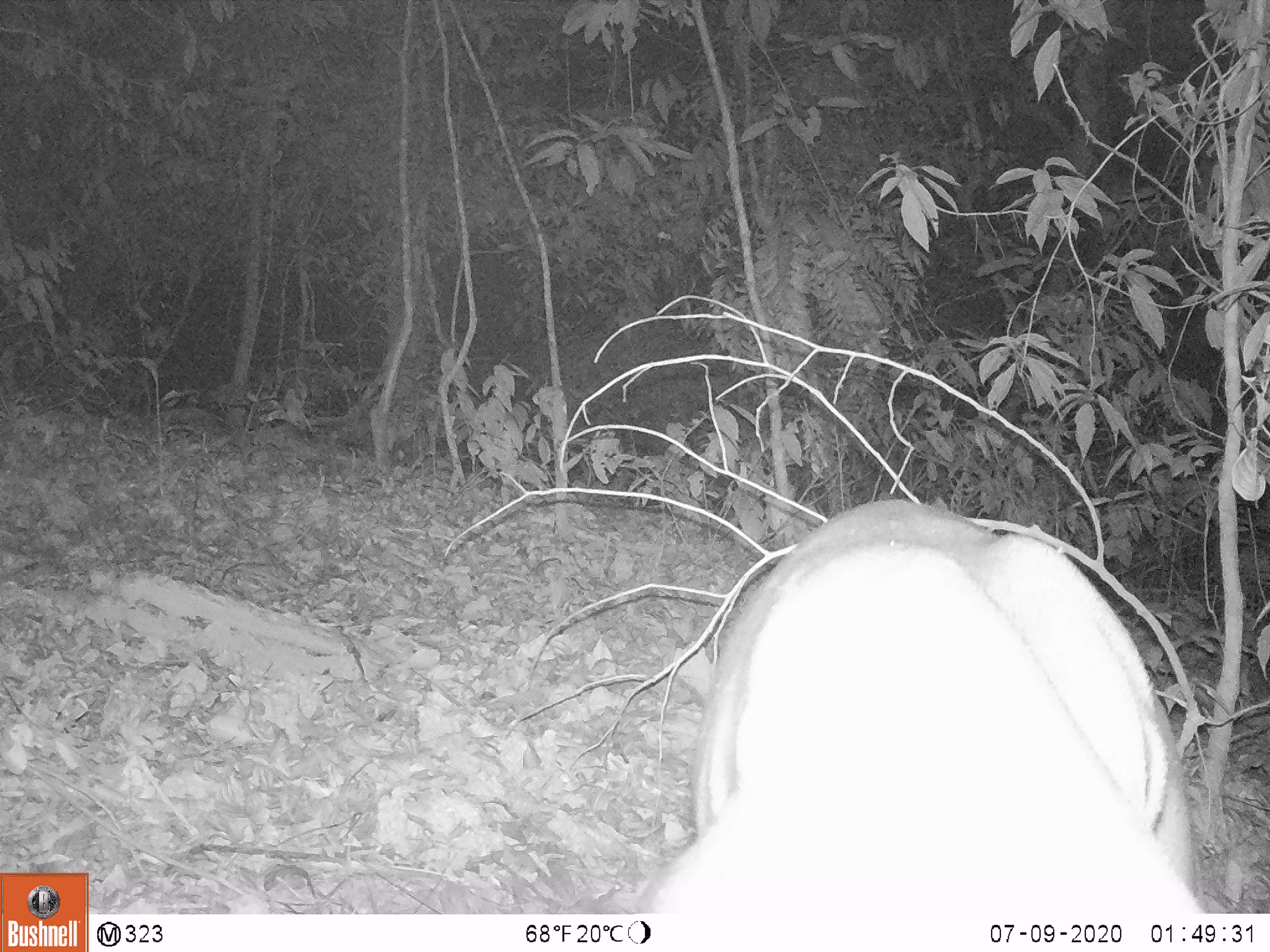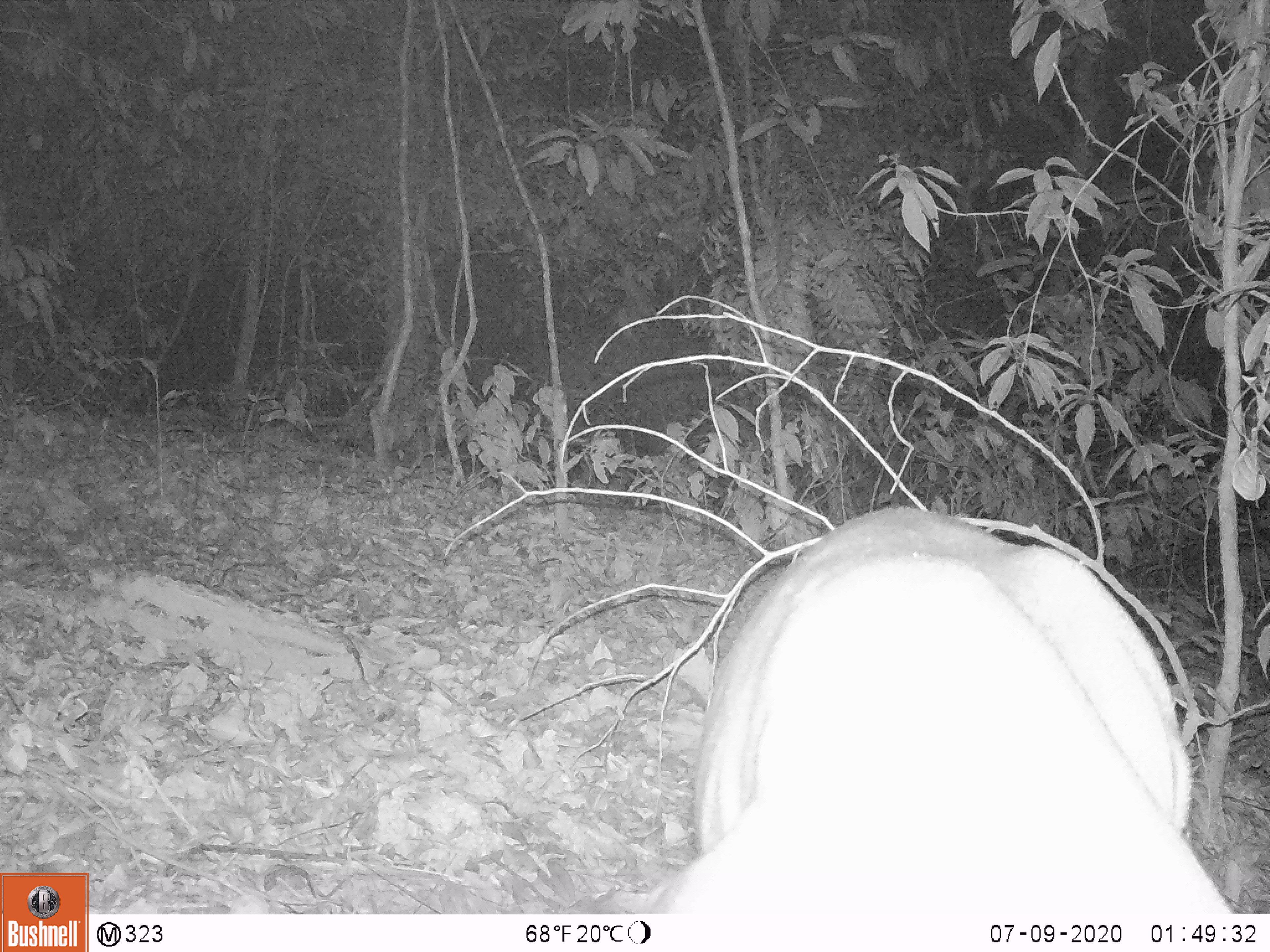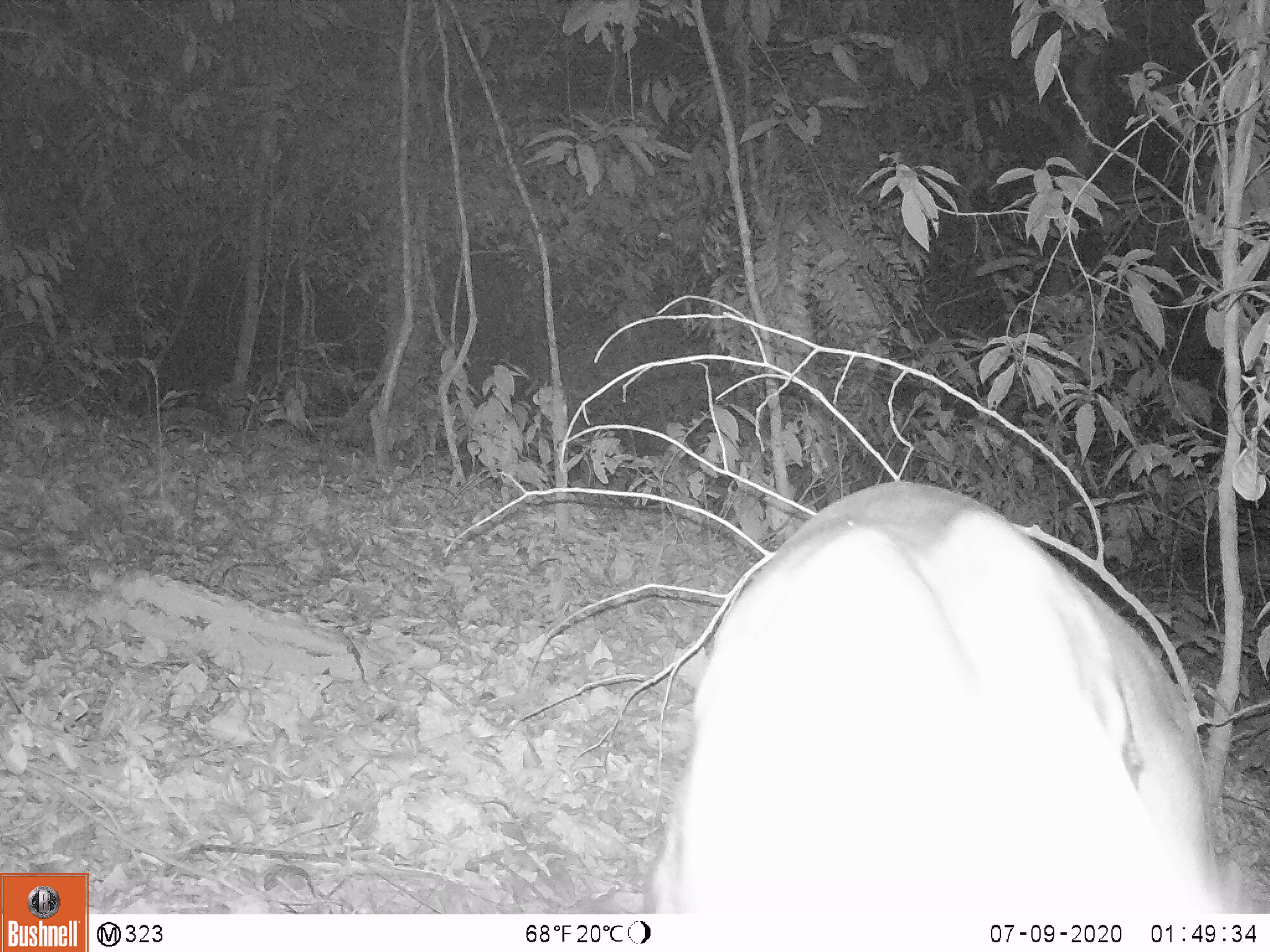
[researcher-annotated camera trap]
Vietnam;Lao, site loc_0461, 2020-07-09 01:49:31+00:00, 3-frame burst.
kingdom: Animalia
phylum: Chordata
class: Mammalia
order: Artiodactyla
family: Cervidae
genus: Muntiacus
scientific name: Muntiacus vuquangensis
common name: large-antlered muntjac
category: large antlered muntjac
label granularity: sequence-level